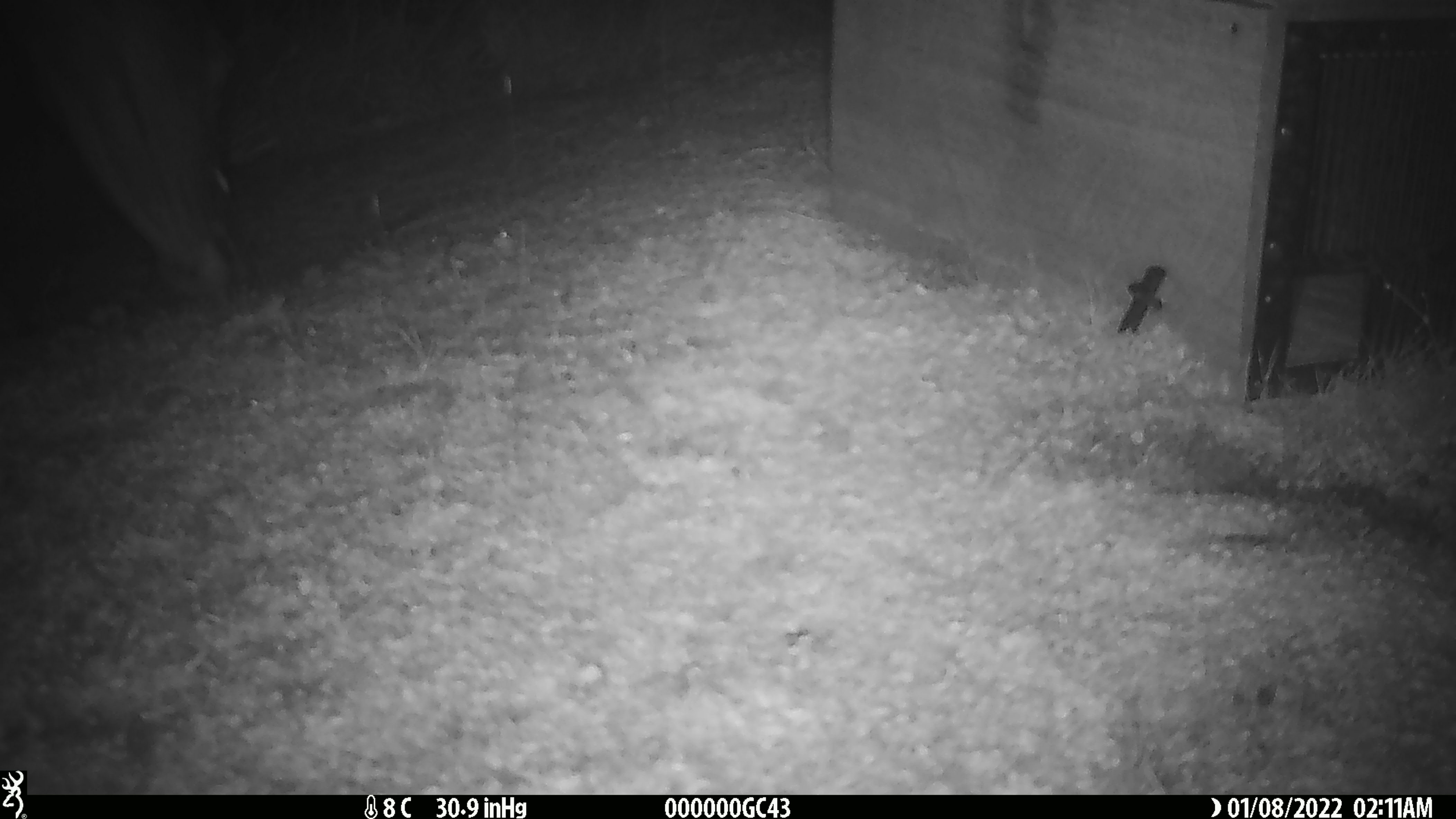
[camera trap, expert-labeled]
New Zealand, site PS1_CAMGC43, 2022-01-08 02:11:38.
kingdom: Animalia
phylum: Chordata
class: Mammalia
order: Artiodactyla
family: Cervidae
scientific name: Cervidae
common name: deer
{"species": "deer (Cervidae)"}